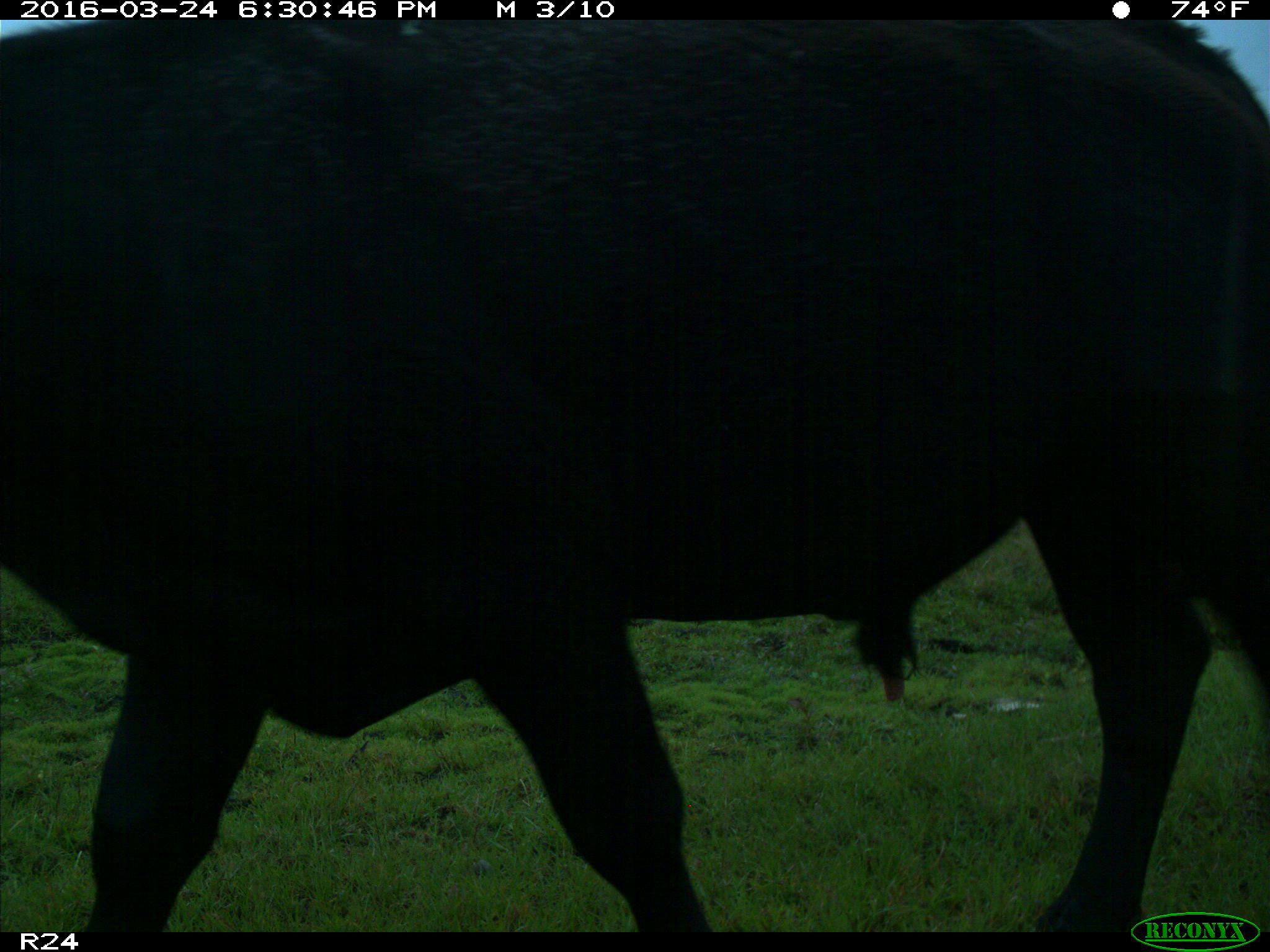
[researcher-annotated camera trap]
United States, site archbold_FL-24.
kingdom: Animalia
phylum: Chordata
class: Mammalia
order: Artiodactyla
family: Bovidae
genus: Bos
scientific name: Bos taurus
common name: domestic cow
Bos taurus (domestic cow).